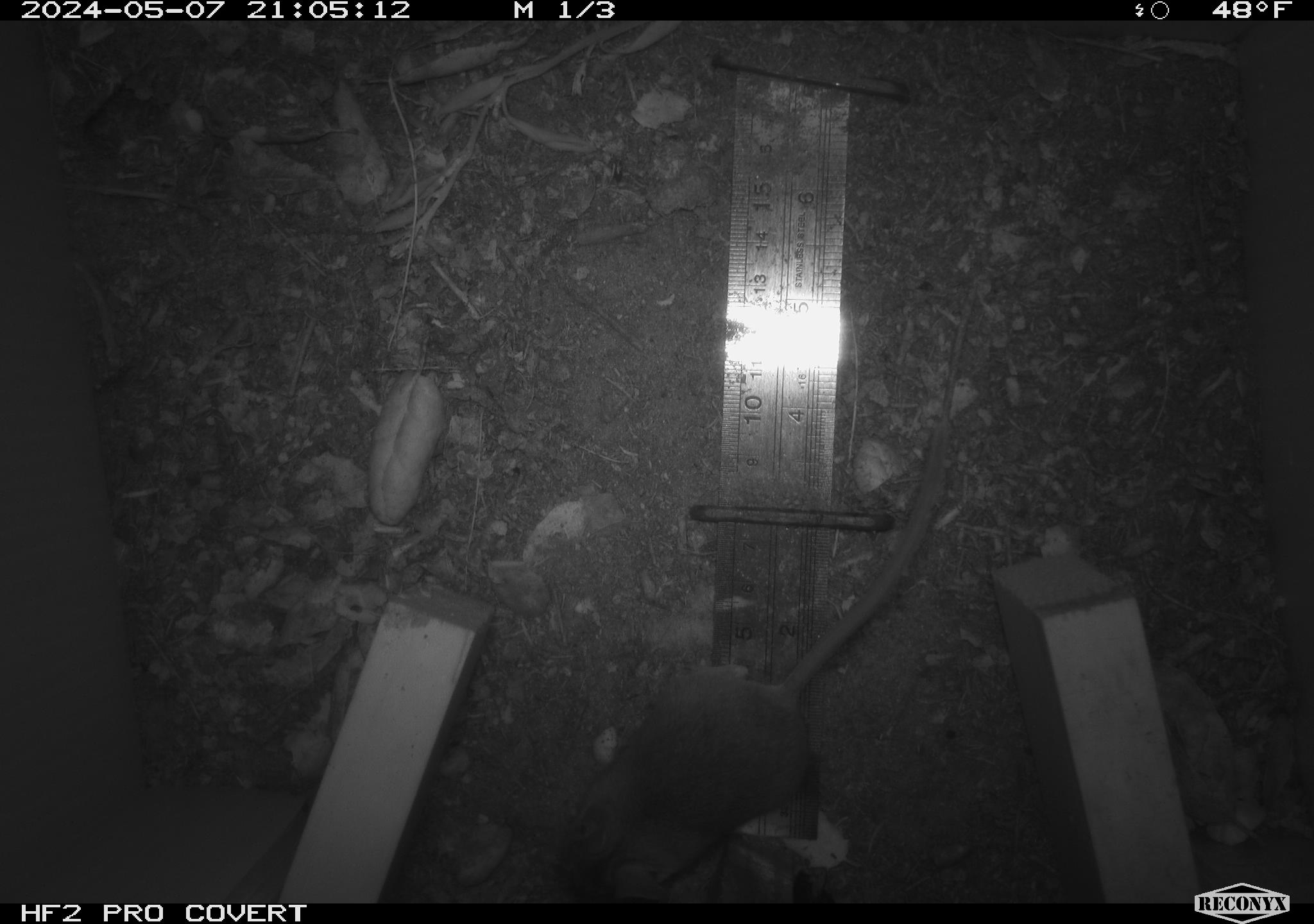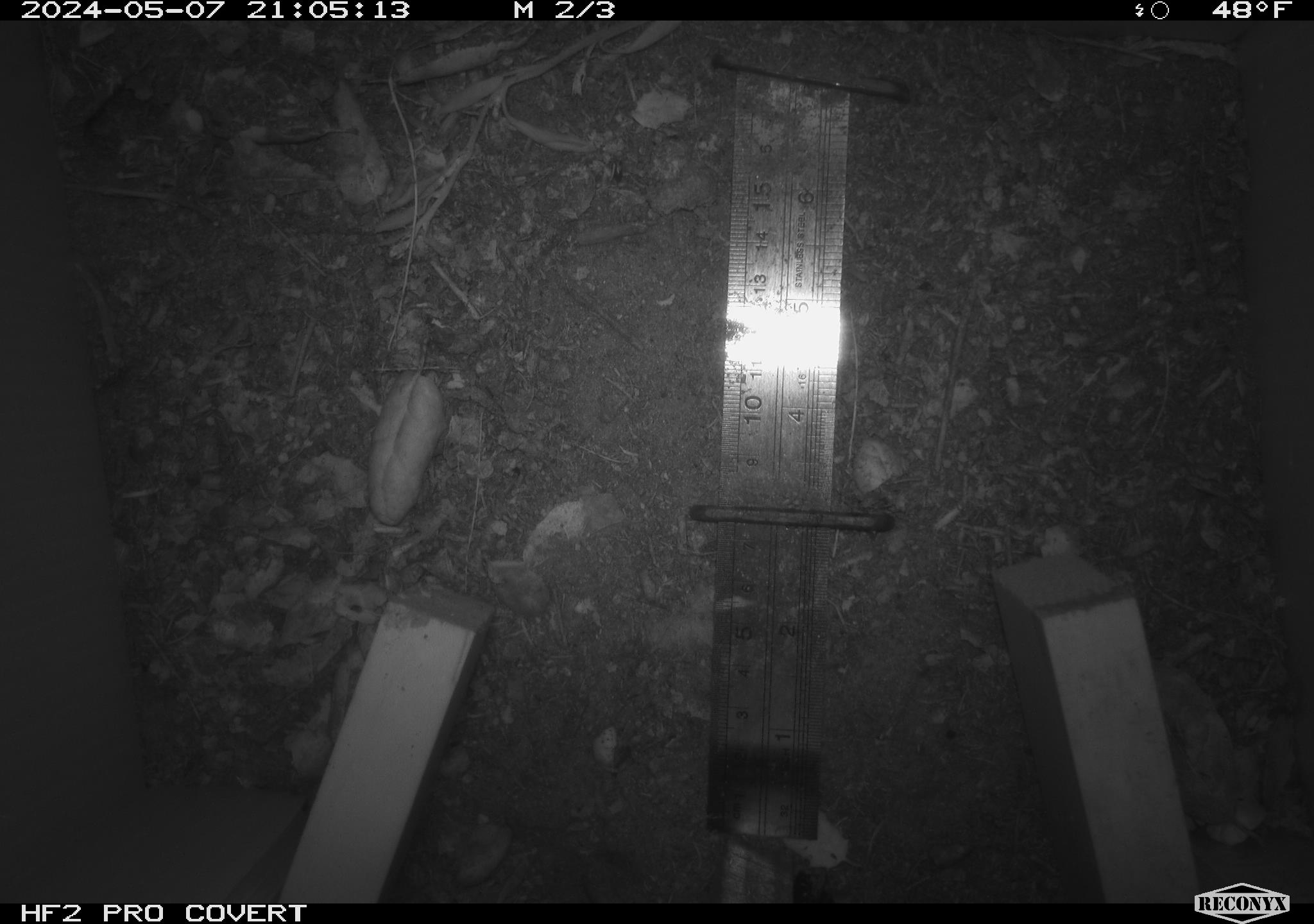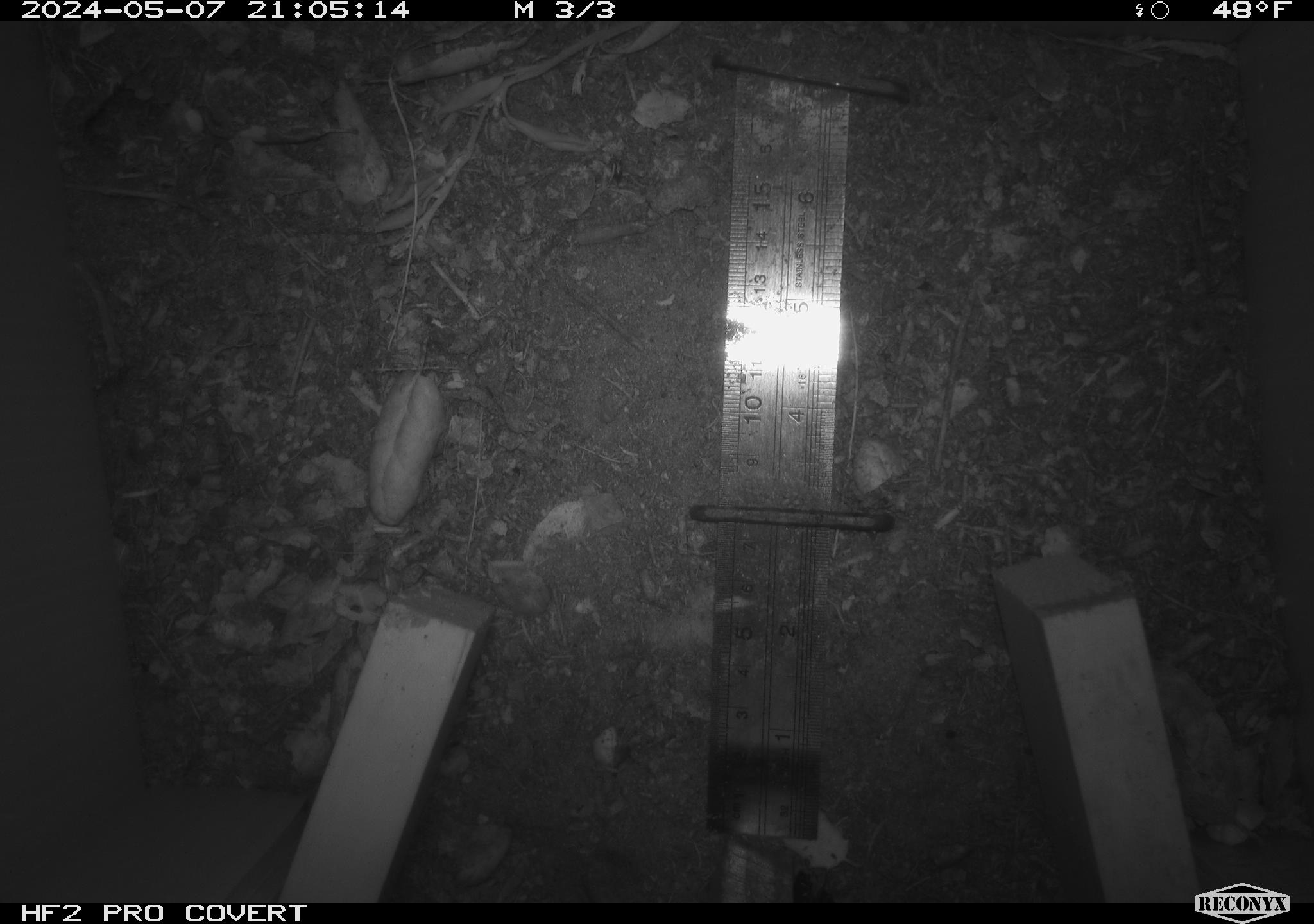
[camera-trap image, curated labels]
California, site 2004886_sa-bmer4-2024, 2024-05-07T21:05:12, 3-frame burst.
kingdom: Animalia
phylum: Chordata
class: Mammalia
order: Rodentia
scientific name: Rodentia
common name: mouse species